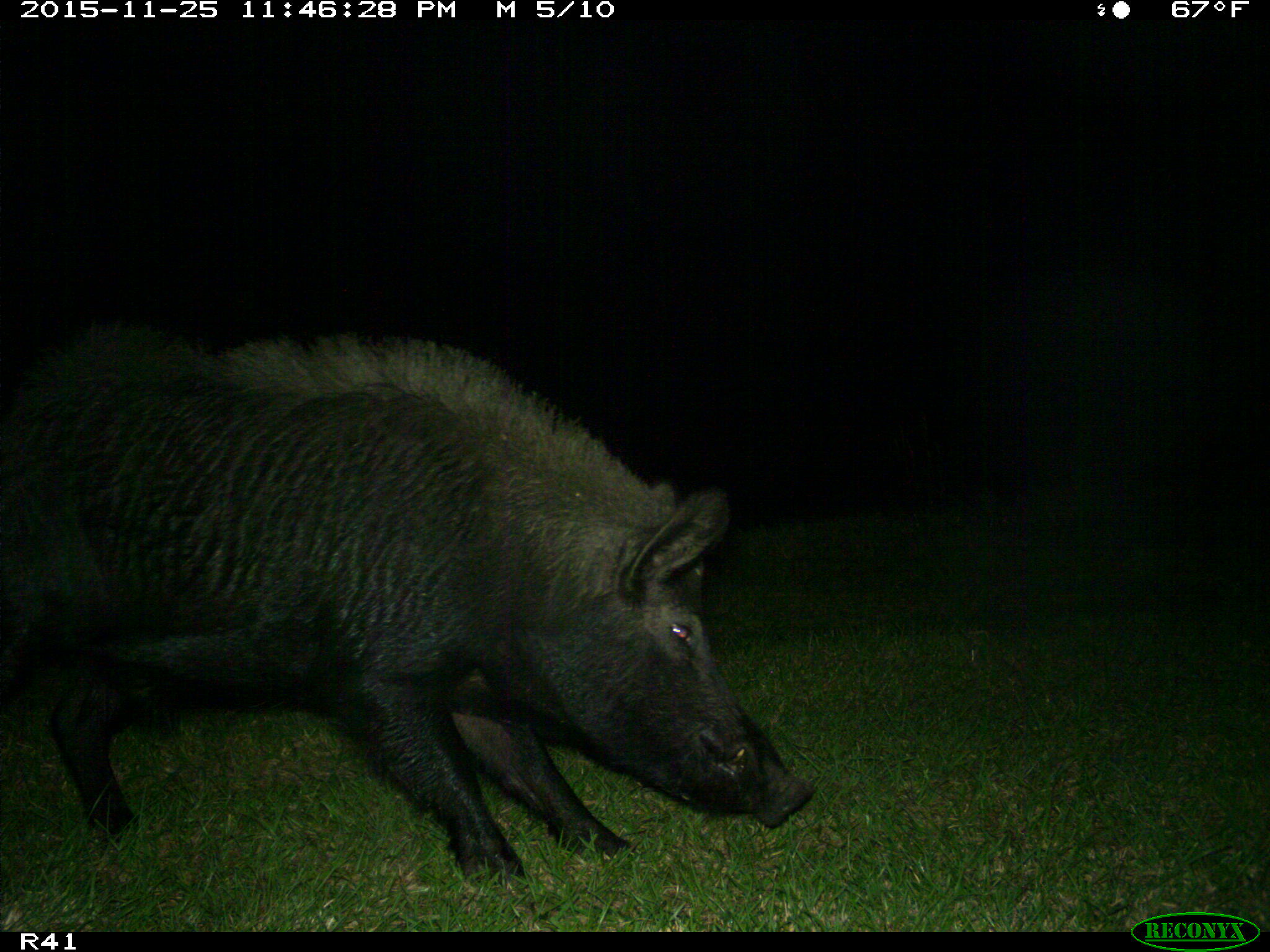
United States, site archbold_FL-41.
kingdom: Animalia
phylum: Chordata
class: Mammalia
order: Artiodactyla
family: Suidae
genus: Sus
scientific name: Sus scrofa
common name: wild boar